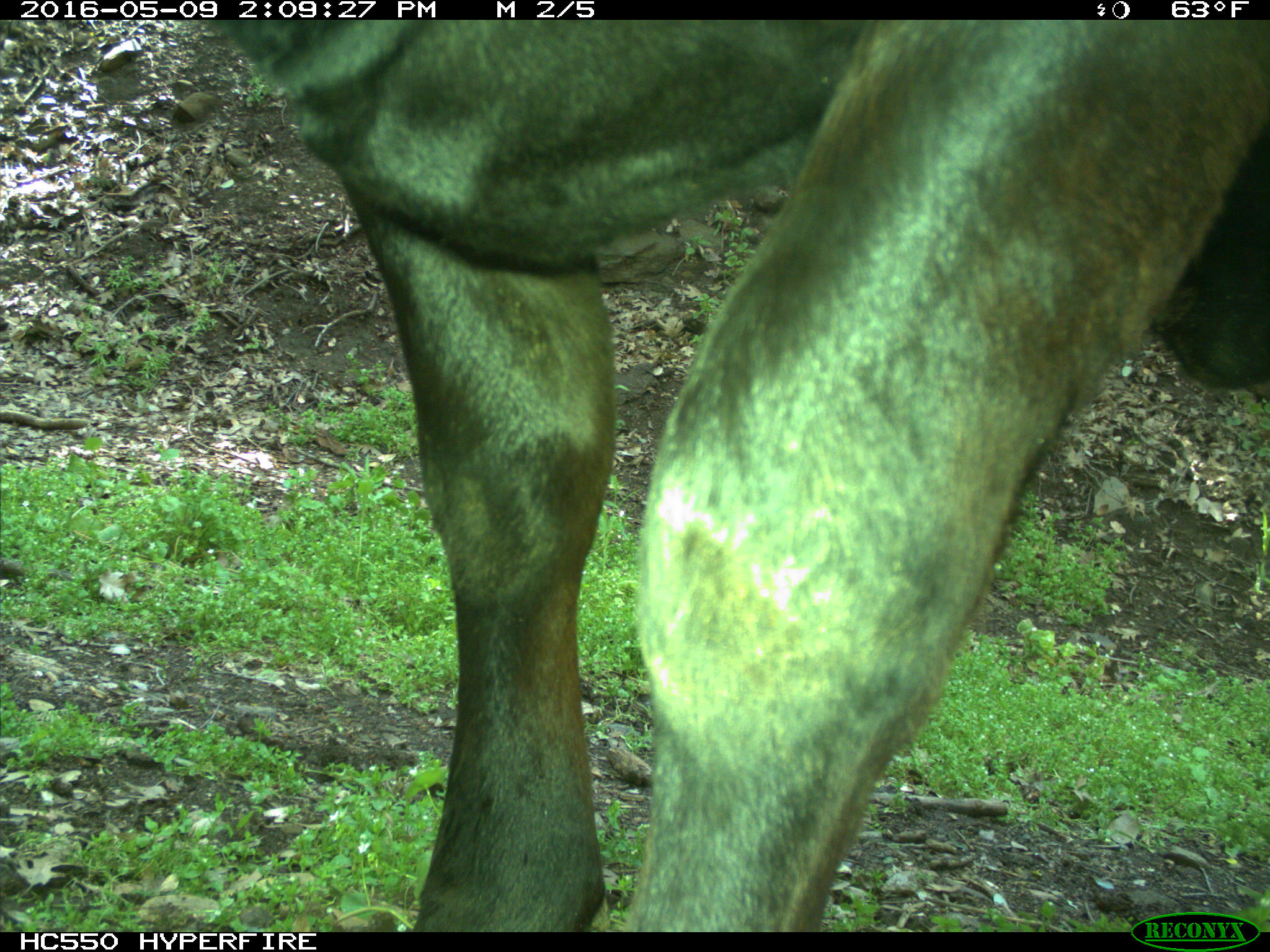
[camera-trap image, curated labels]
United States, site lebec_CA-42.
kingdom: Animalia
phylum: Chordata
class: Mammalia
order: Artiodactyla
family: Bovidae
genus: Bos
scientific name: Bos taurus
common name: domestic cow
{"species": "Bos taurus (domestic cow)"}